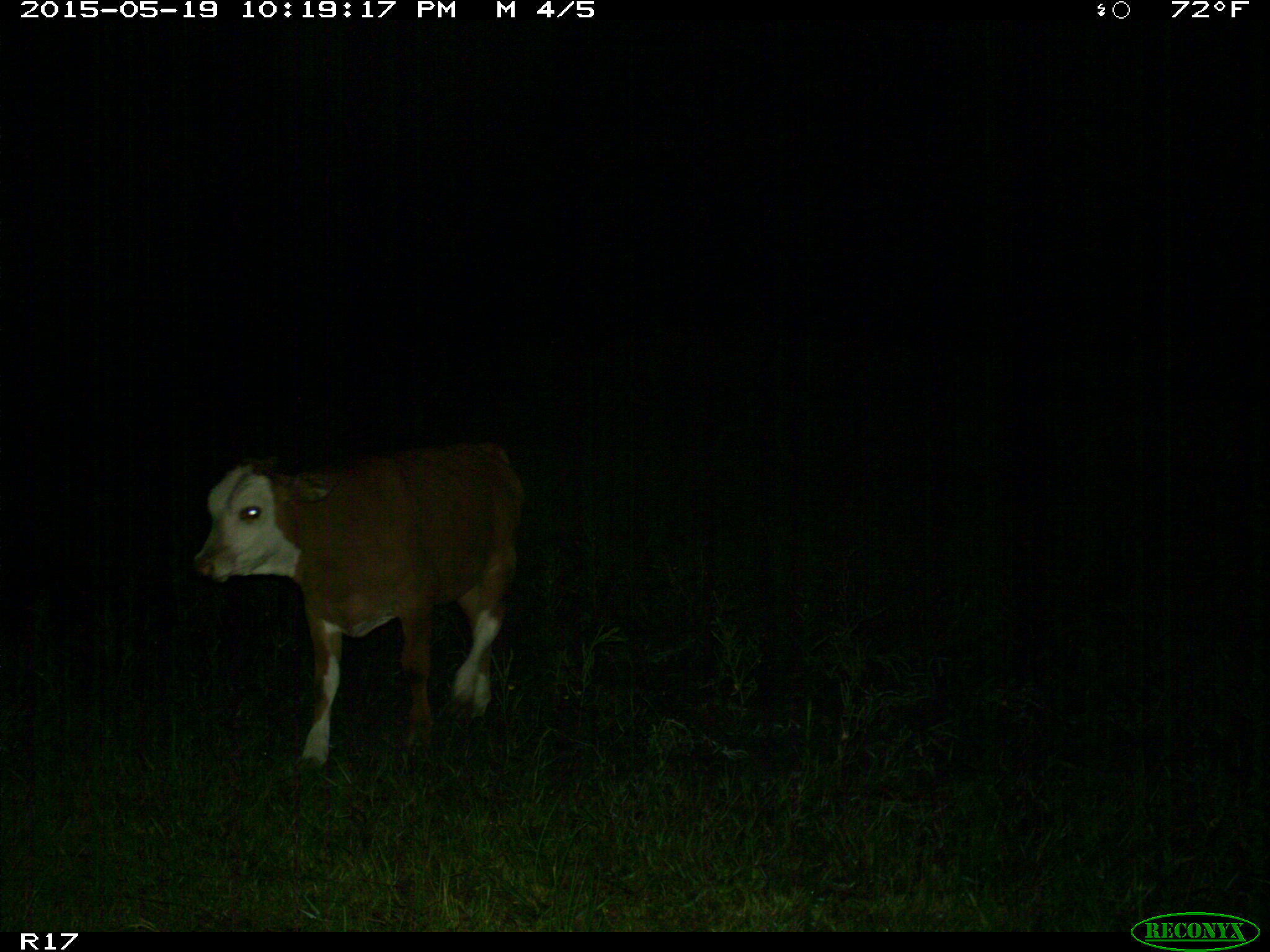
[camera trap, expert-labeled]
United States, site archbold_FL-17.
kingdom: Animalia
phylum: Chordata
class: Mammalia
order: Artiodactyla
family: Bovidae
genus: Bos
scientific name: Bos taurus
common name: domestic cow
Bos taurus (domestic cow).